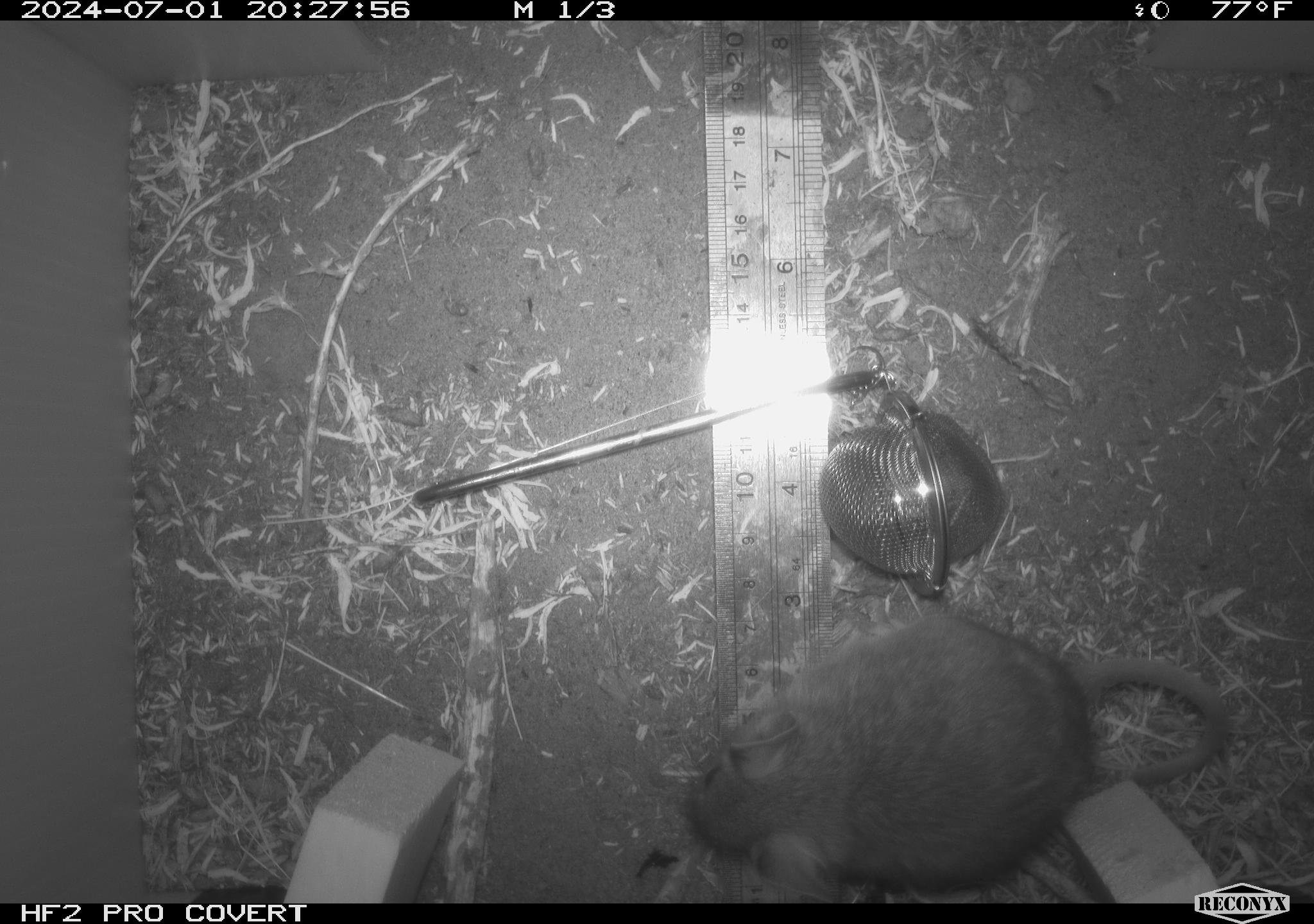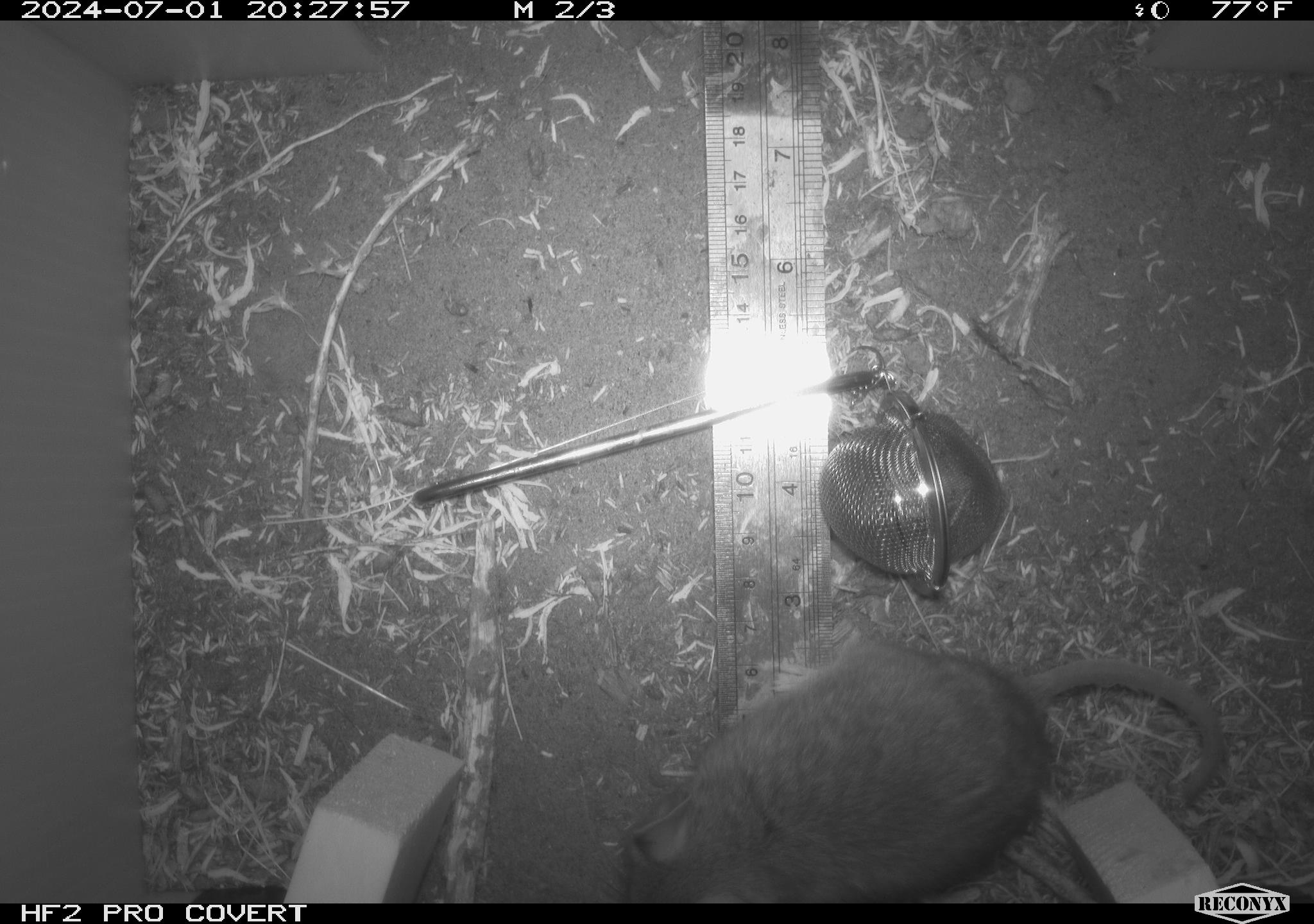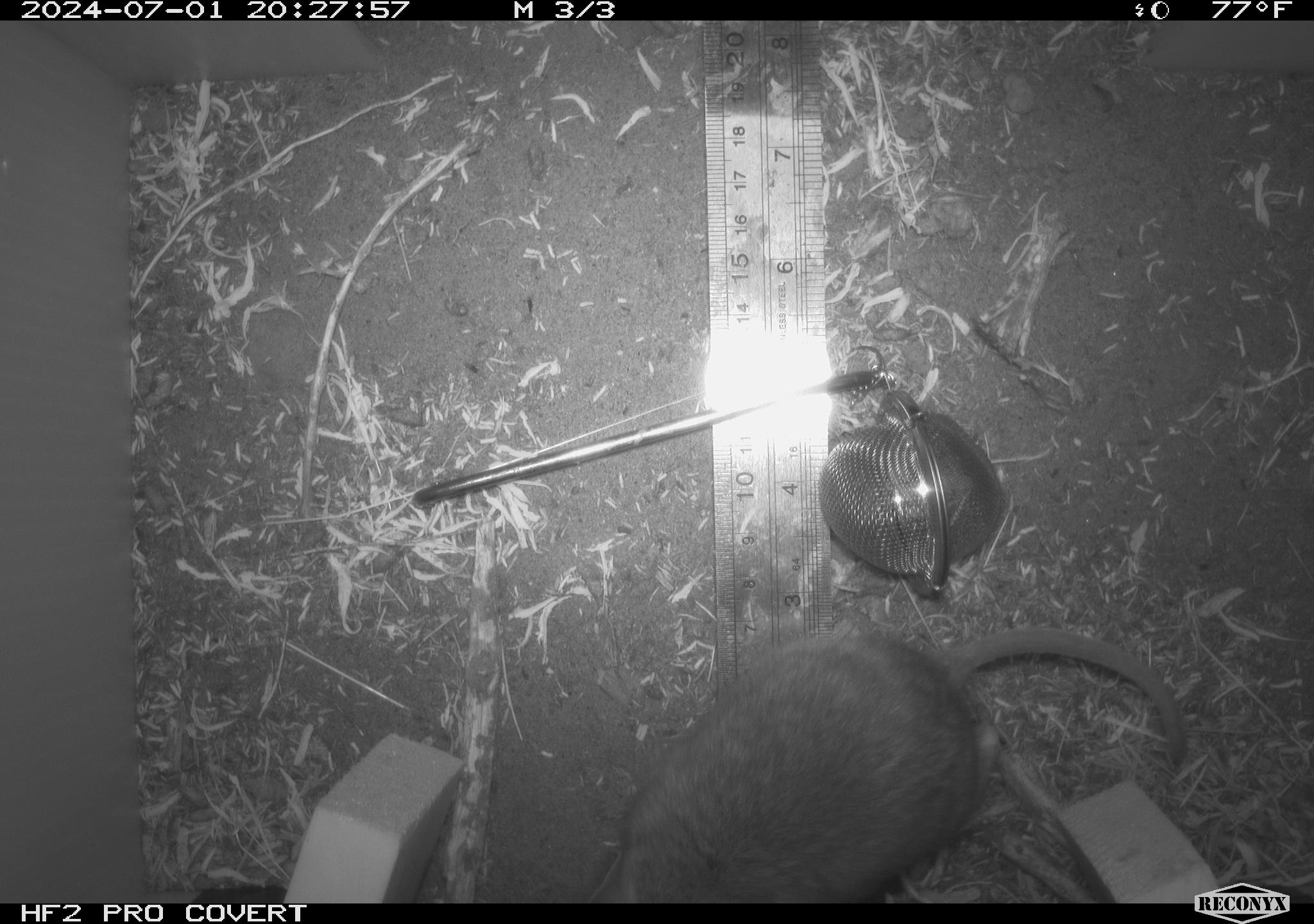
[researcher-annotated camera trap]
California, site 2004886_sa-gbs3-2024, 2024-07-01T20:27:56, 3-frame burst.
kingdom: Animalia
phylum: Chordata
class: Mammalia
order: Rodentia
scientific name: Rodentia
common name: woodrat or rat or mouse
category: woodrat or rat or mouse species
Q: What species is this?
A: Woodrat or rat or mouse species (woodrat or rat or mouse) (Rodentia).